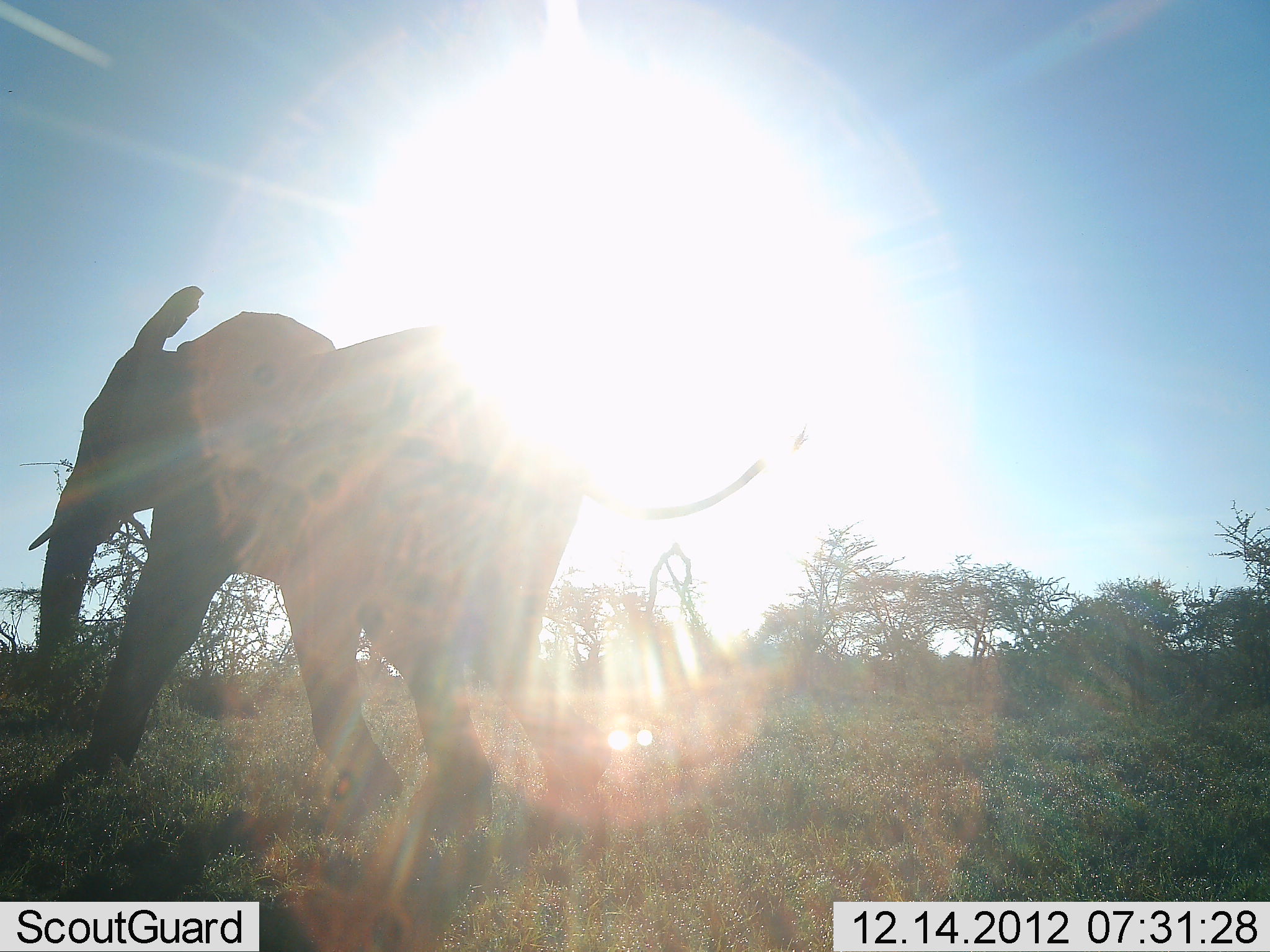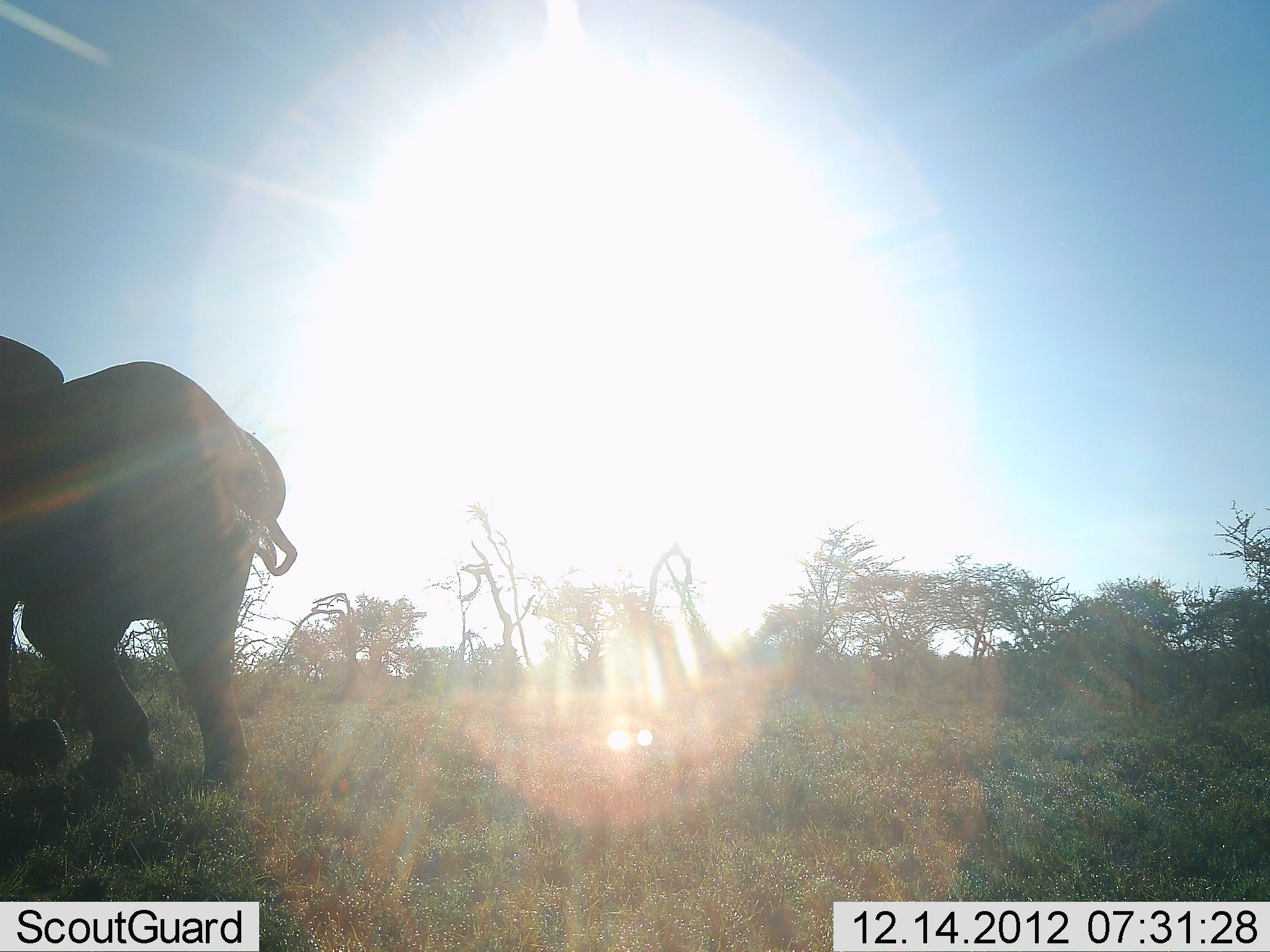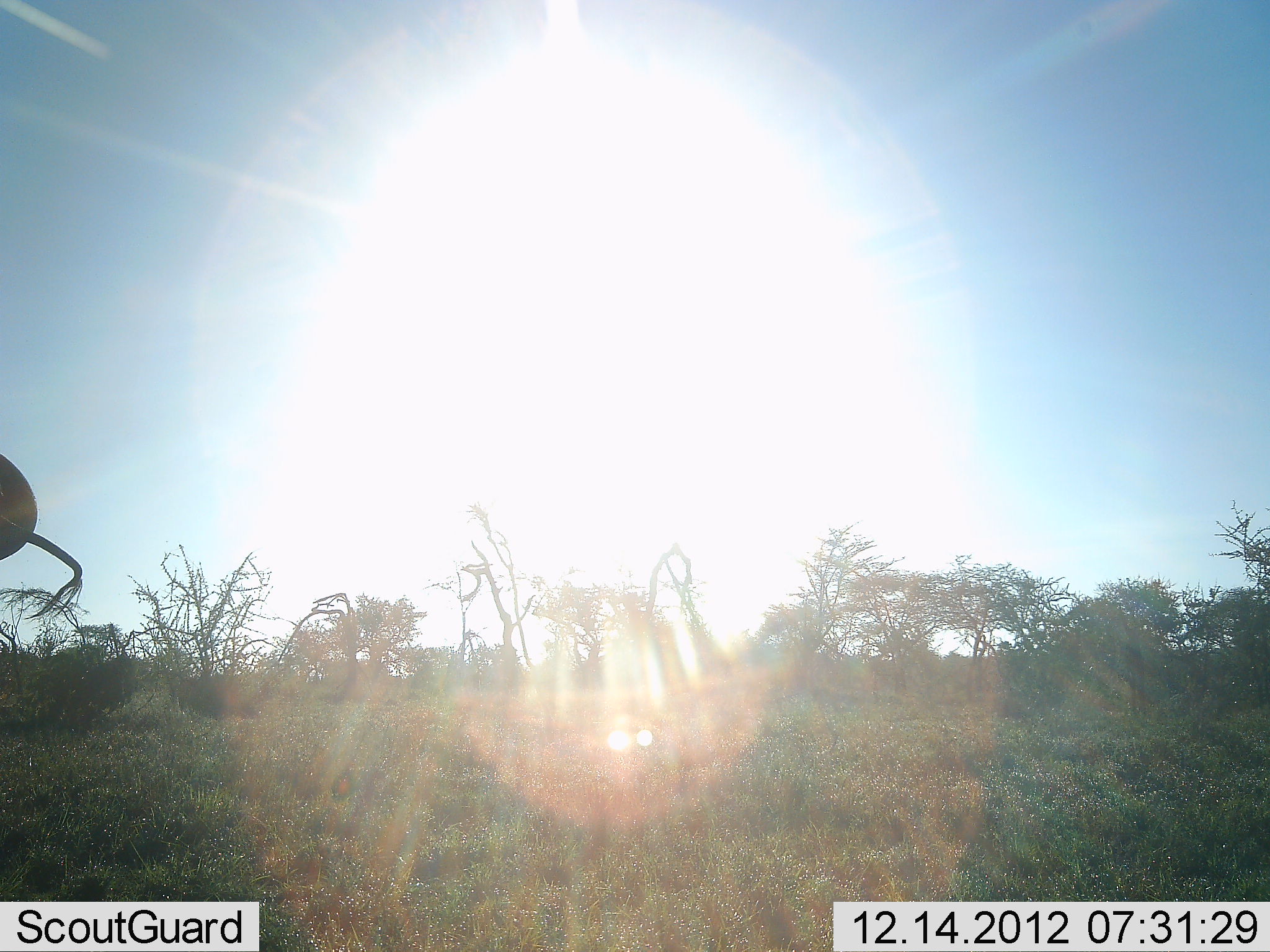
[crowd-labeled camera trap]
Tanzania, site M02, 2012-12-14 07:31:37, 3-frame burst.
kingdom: Animalia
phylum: Chordata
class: Mammalia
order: Proboscidea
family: Elephantidae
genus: Loxodonta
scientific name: Loxodonta africana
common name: african bush elephant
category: elephant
Elephant (african bush elephant) (Loxodonta africana), count 1. Behavior (volunteer vote fractions): standing 0%, resting 0%, moving 100%, interacting 0%. Young present (vote fraction): 0%. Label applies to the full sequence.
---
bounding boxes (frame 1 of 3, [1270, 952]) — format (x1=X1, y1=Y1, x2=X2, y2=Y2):
animal: (x1=29, y1=280, x2=807, y2=832)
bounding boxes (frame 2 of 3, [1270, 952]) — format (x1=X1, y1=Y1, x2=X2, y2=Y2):
animal: (x1=0, y1=334, x2=298, y2=792)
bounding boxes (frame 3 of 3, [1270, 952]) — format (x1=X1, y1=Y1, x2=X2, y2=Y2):
animal: (x1=0, y1=452, x2=83, y2=628)